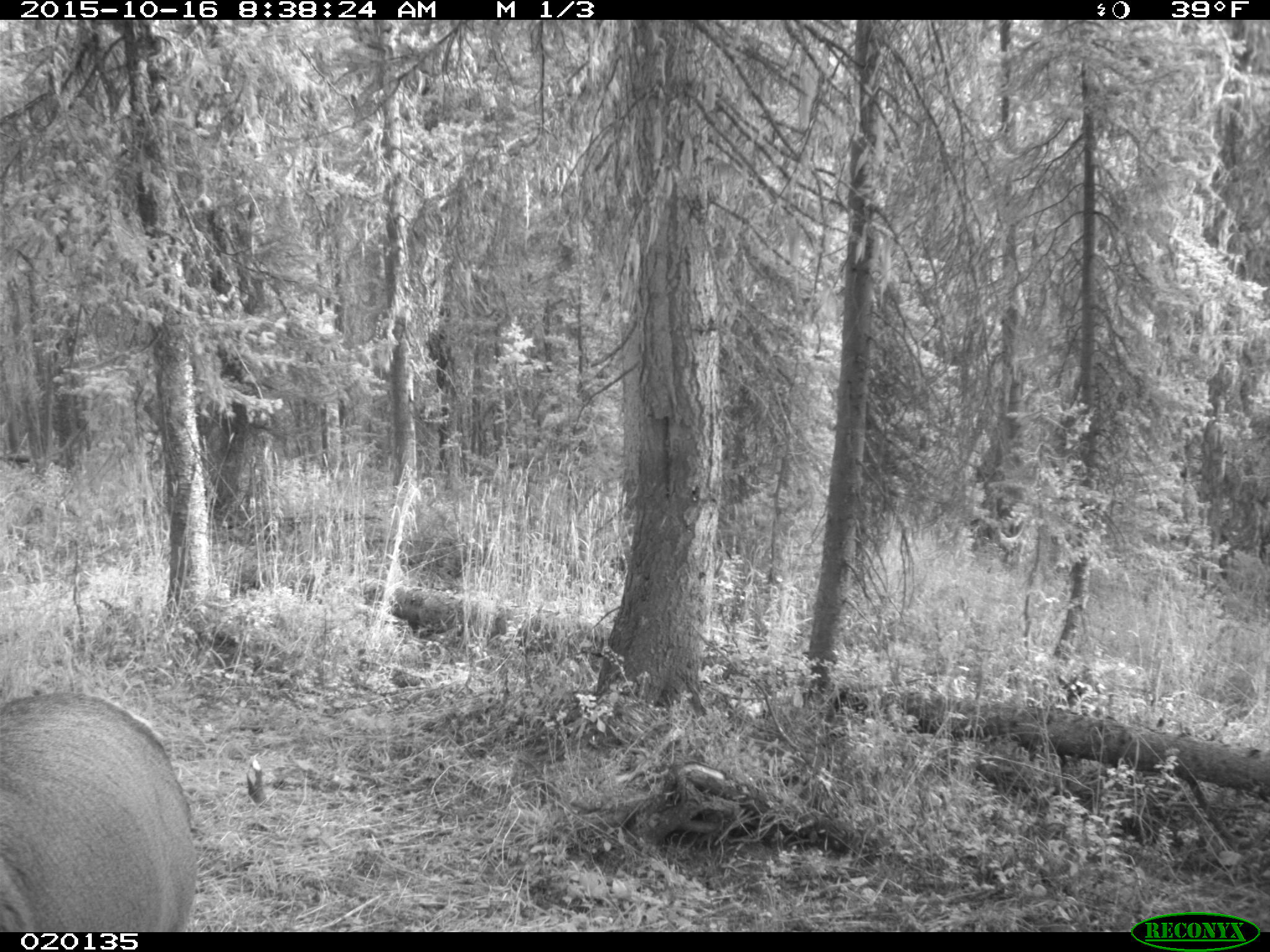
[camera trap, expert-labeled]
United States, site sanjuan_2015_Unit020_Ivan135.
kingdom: Animalia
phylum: Chordata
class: Mammalia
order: Artiodactyla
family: Cervidae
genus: Cervus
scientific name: Cervus elaphus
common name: red deer